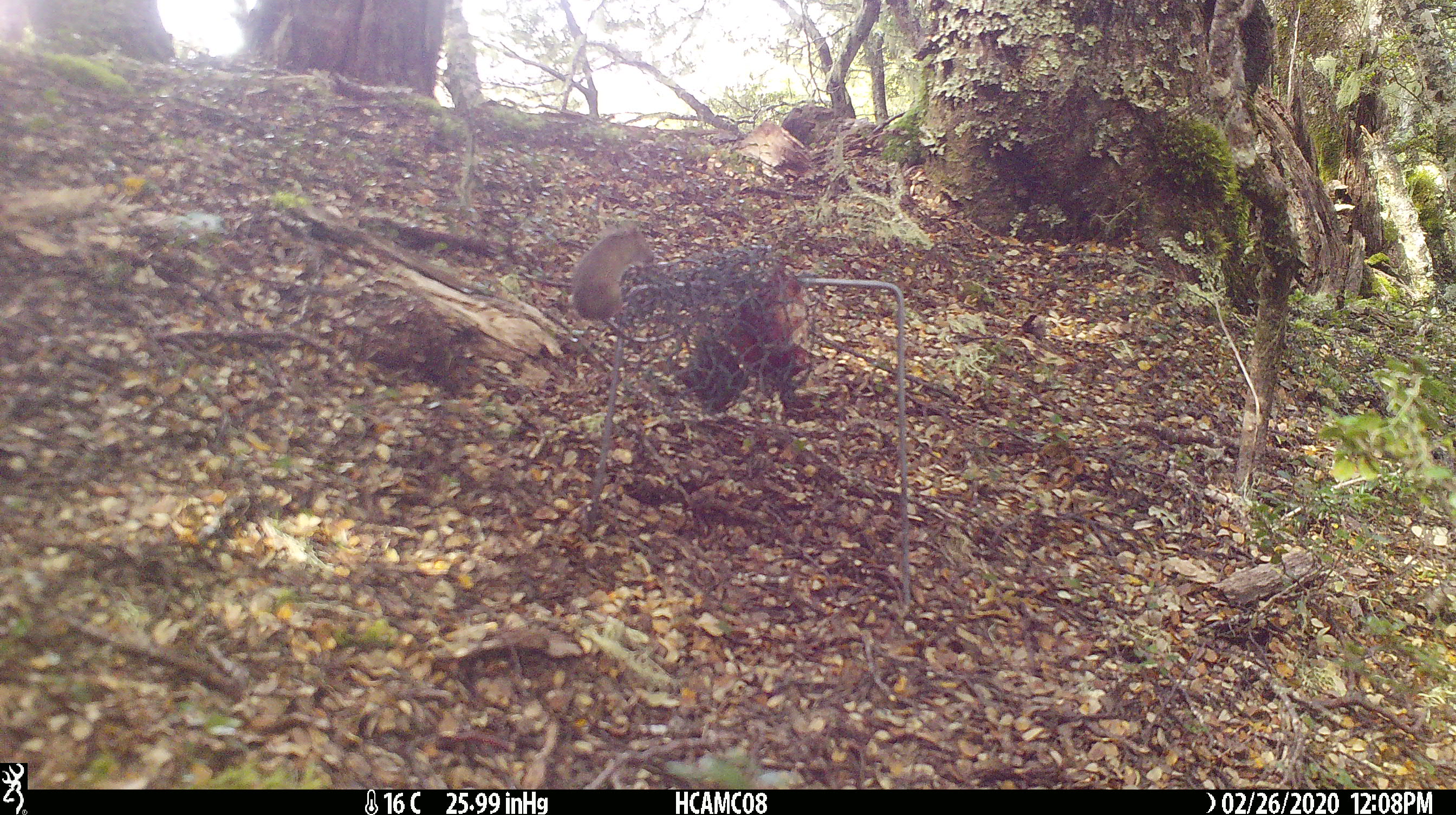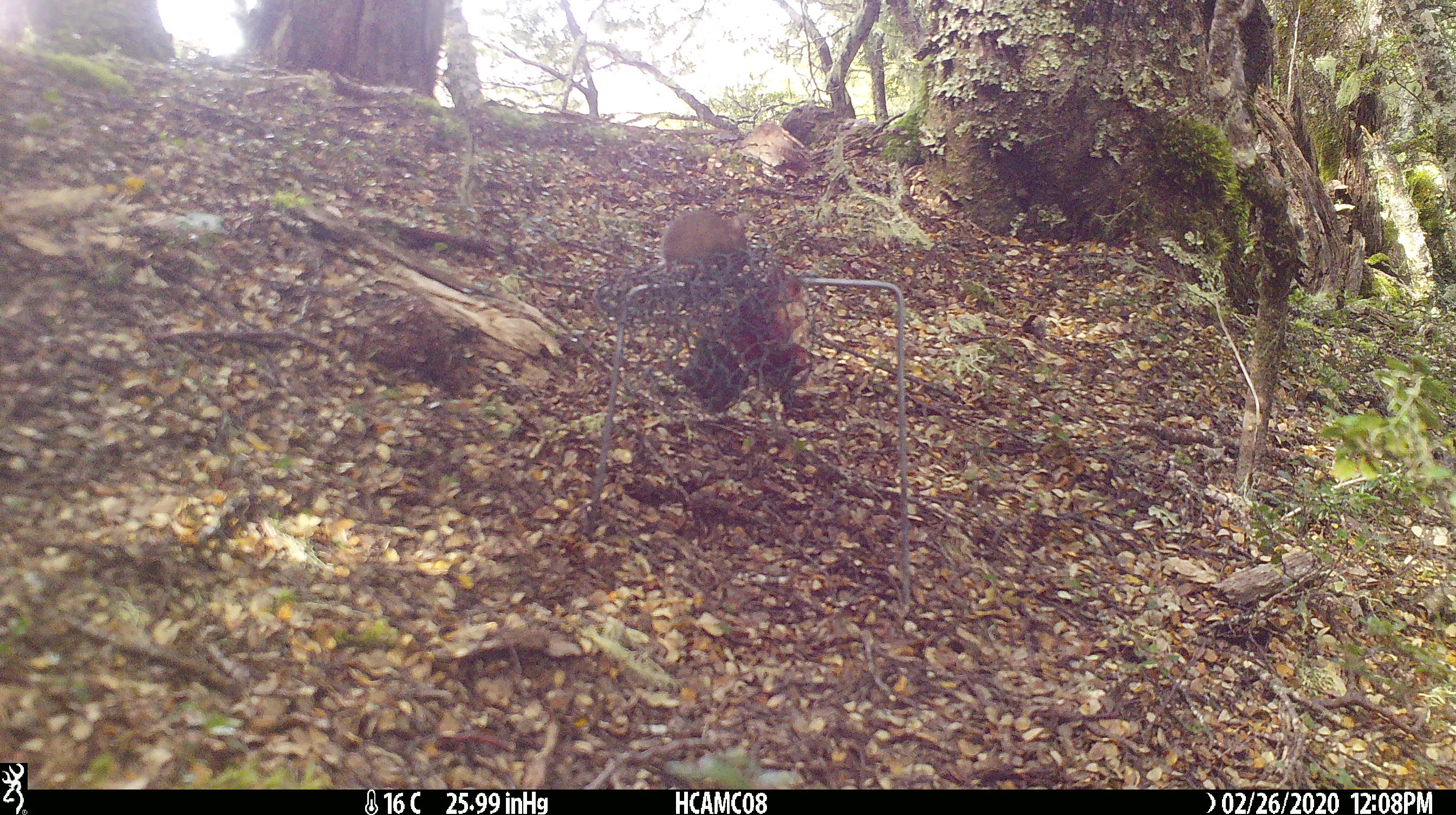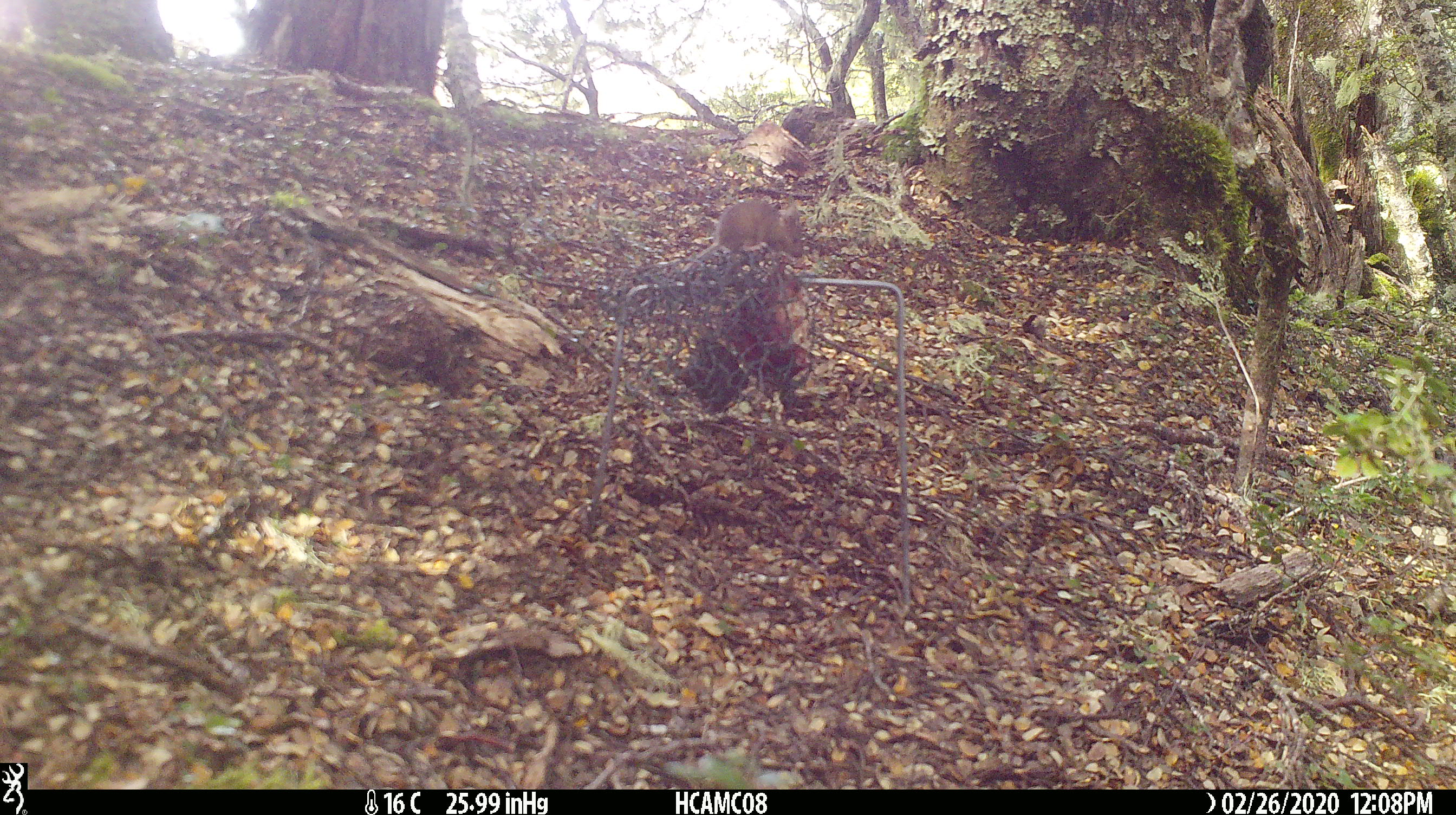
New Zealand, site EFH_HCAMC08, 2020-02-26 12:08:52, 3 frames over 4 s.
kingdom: Animalia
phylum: Chordata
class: Mammalia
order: Rodentia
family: Muridae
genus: Mus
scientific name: Mus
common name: mouse